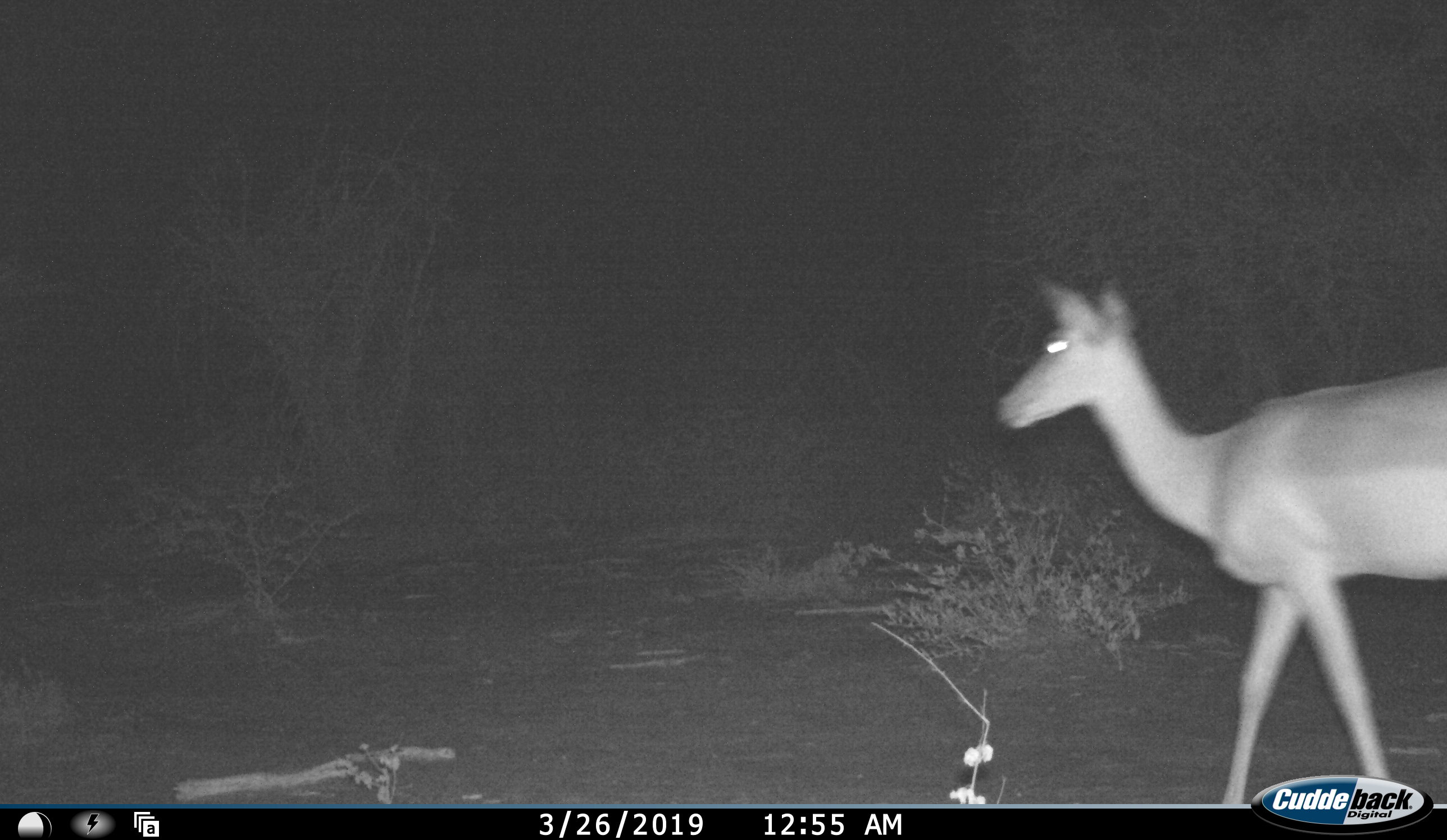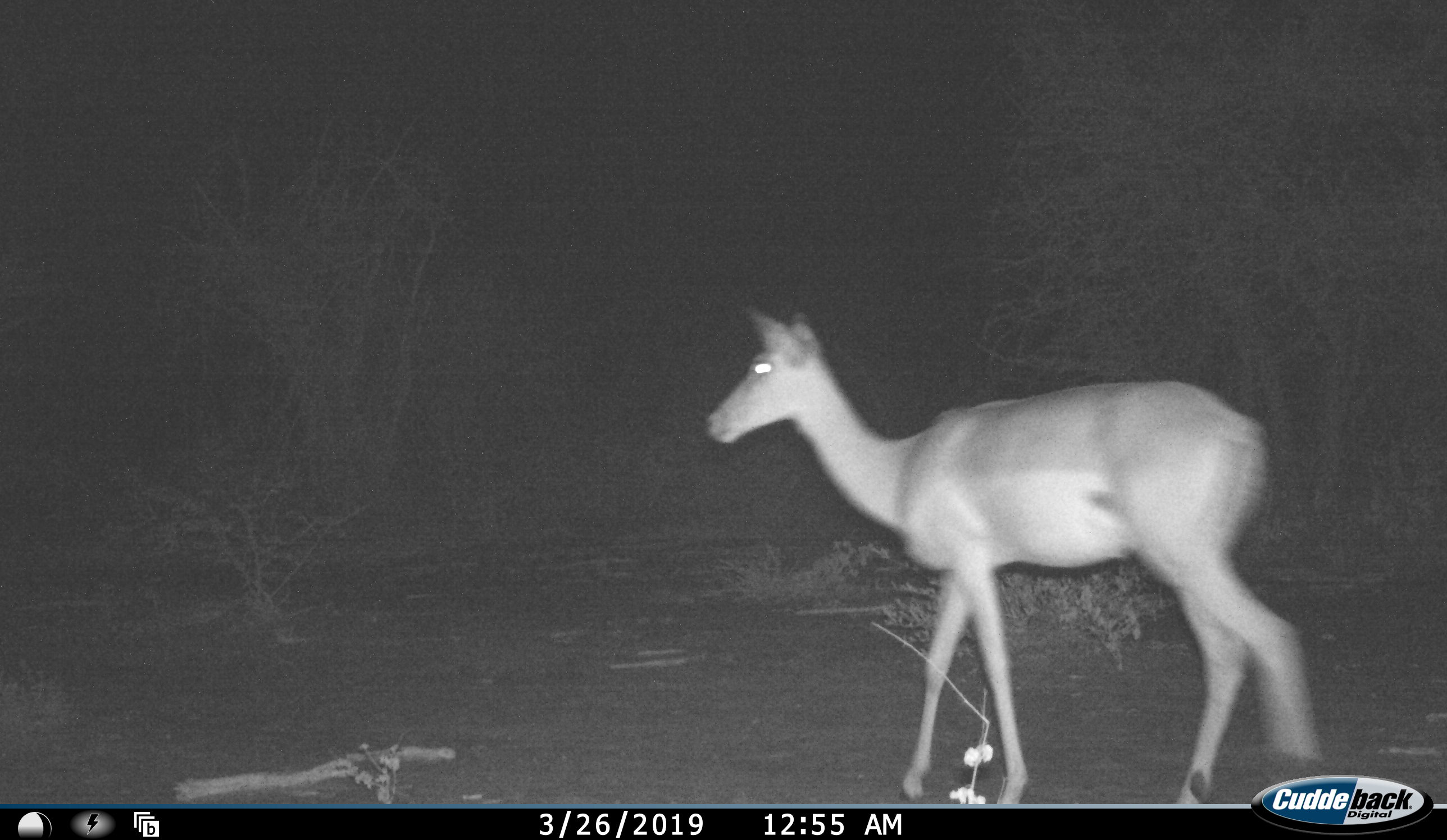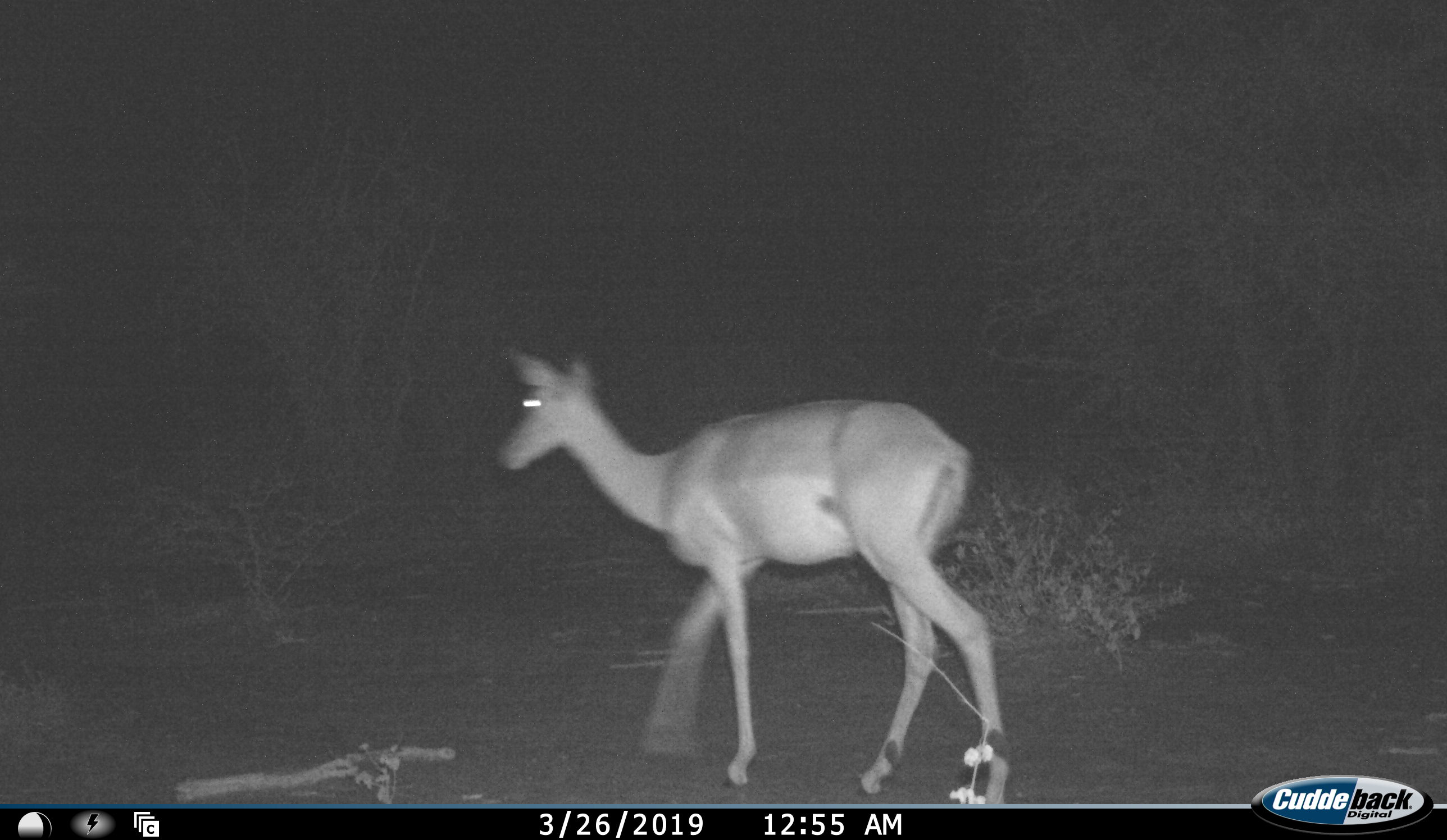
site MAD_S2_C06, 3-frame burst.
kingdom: Animalia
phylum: Chordata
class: Mammalia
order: Artiodactyla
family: Bovidae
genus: Aepyceros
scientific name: Aepyceros melampus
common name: impala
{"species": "impala (Aepyceros melampus)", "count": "1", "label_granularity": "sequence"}